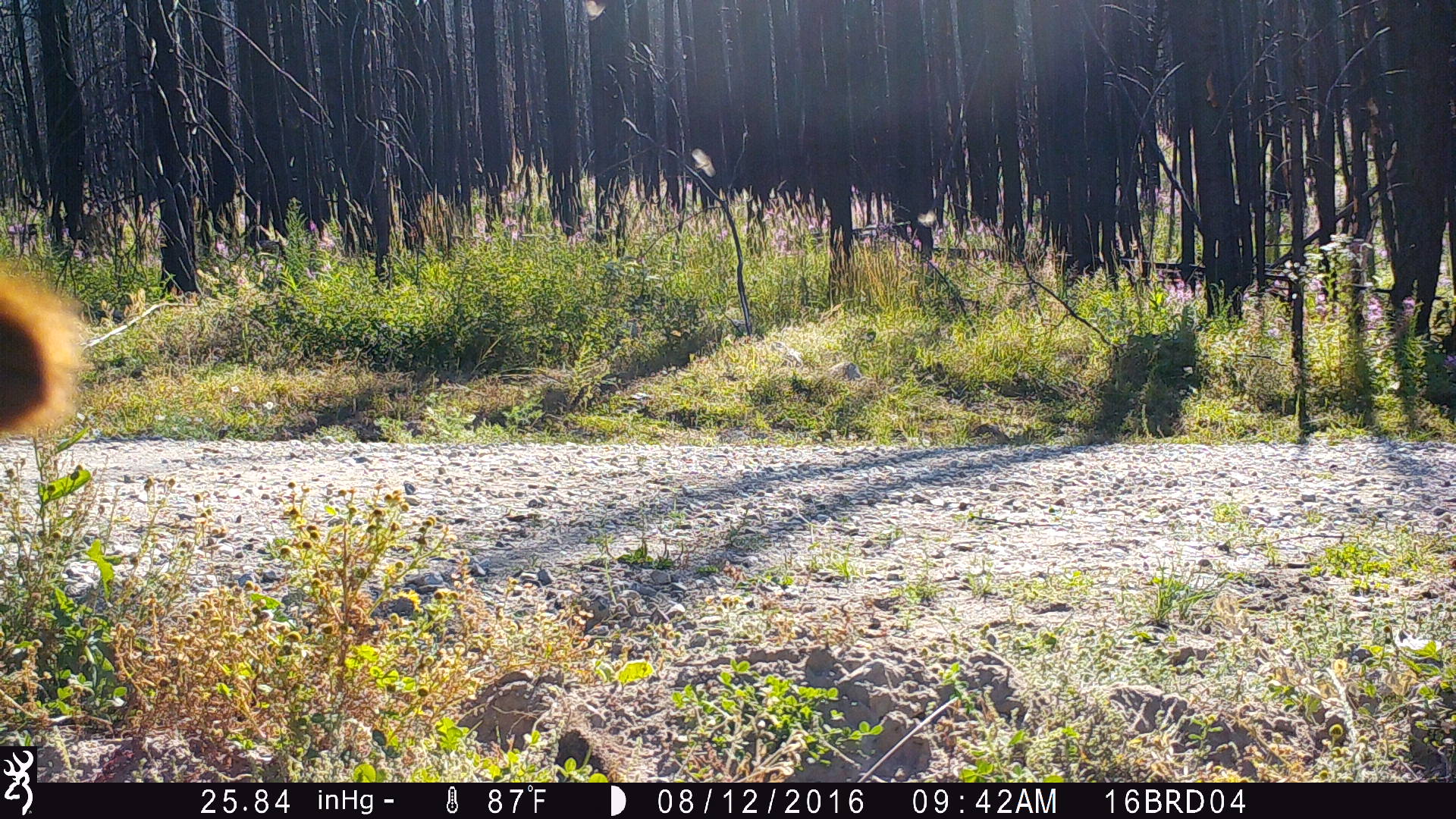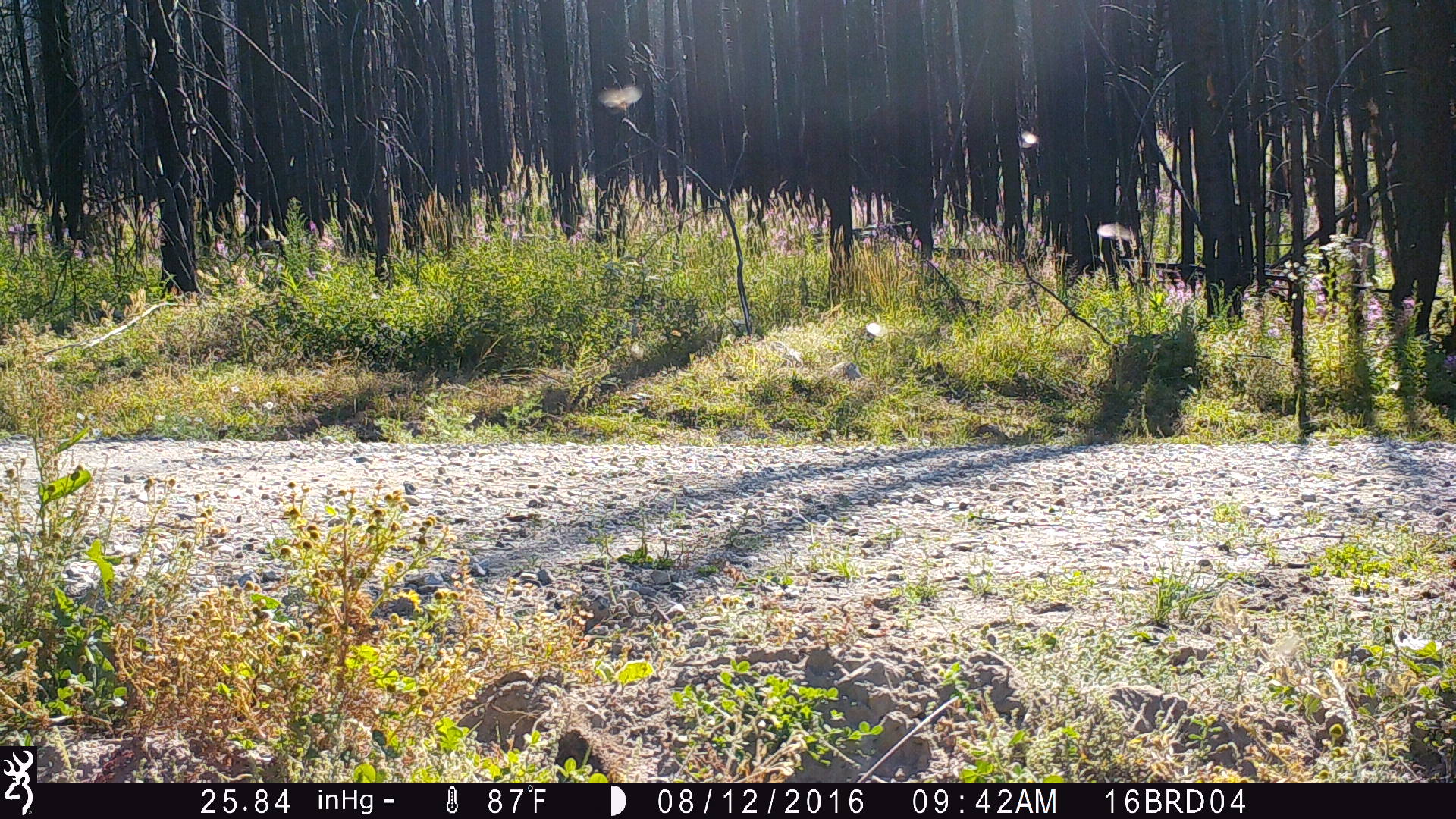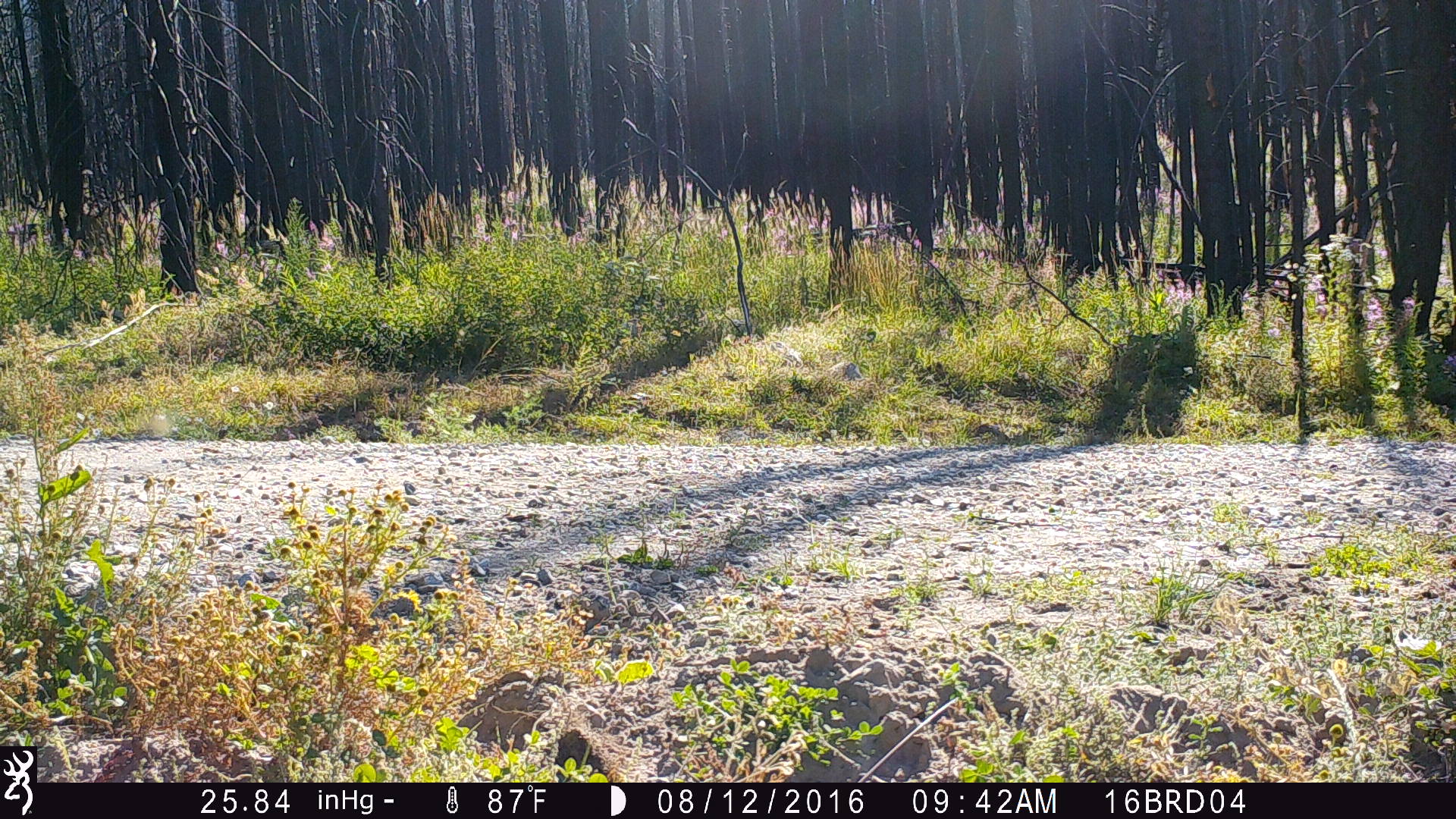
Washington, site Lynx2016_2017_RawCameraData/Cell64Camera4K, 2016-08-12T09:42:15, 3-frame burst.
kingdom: Animalia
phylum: Chordata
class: Mammalia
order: Artiodactyla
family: Bovidae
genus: Bos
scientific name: Bos taurus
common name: domestic cattle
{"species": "domestic cattle (Bos taurus)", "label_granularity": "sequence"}